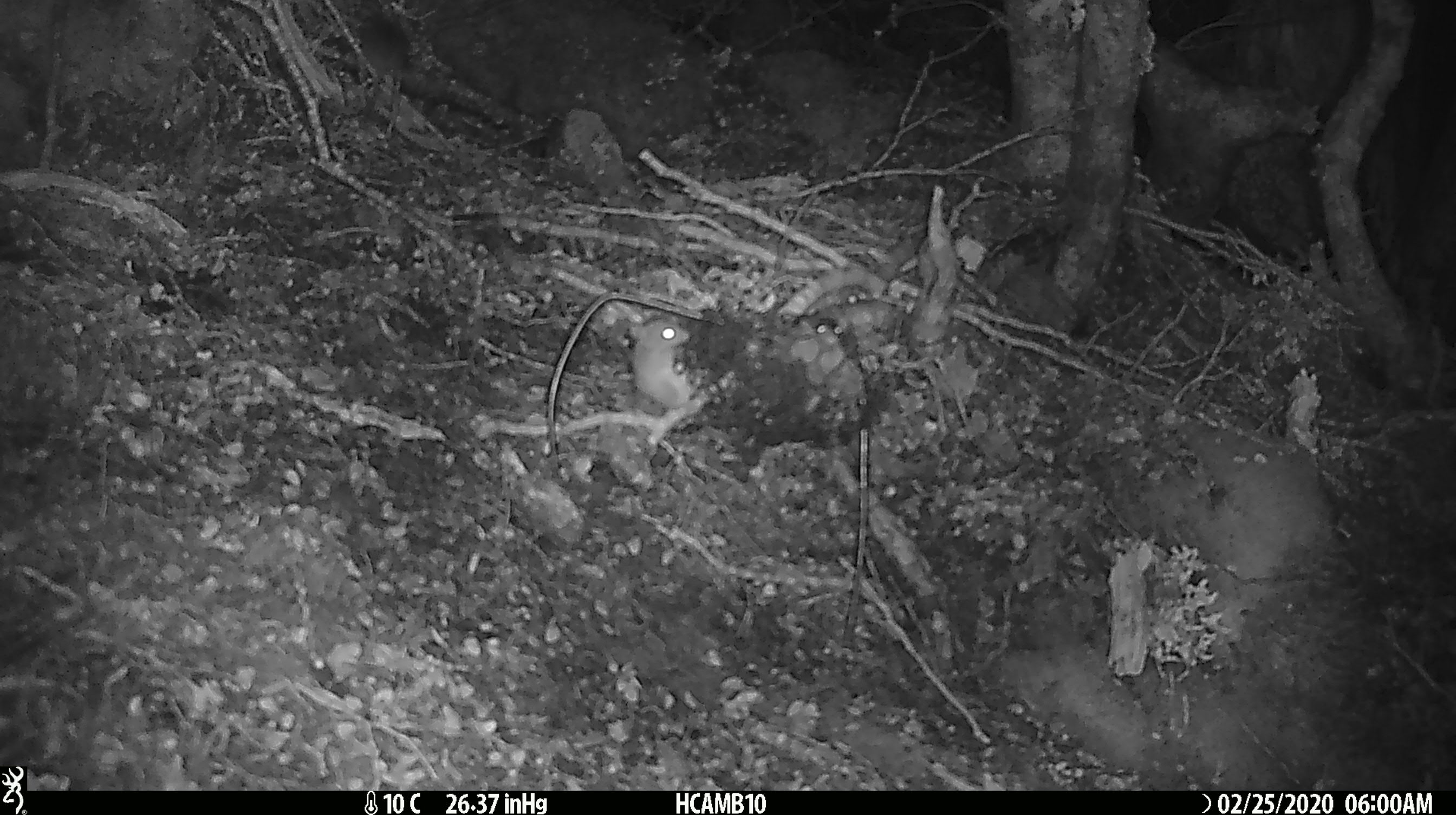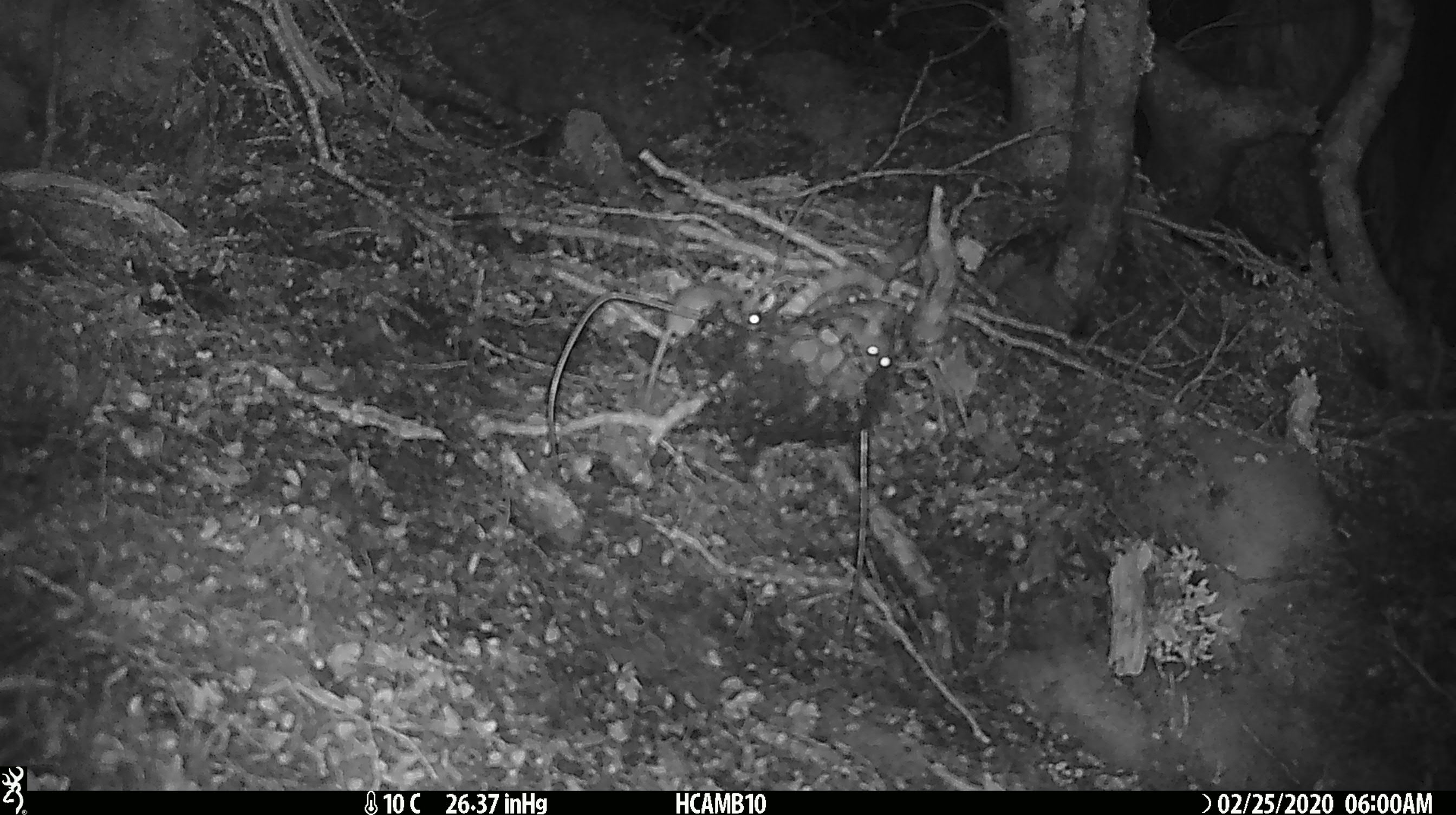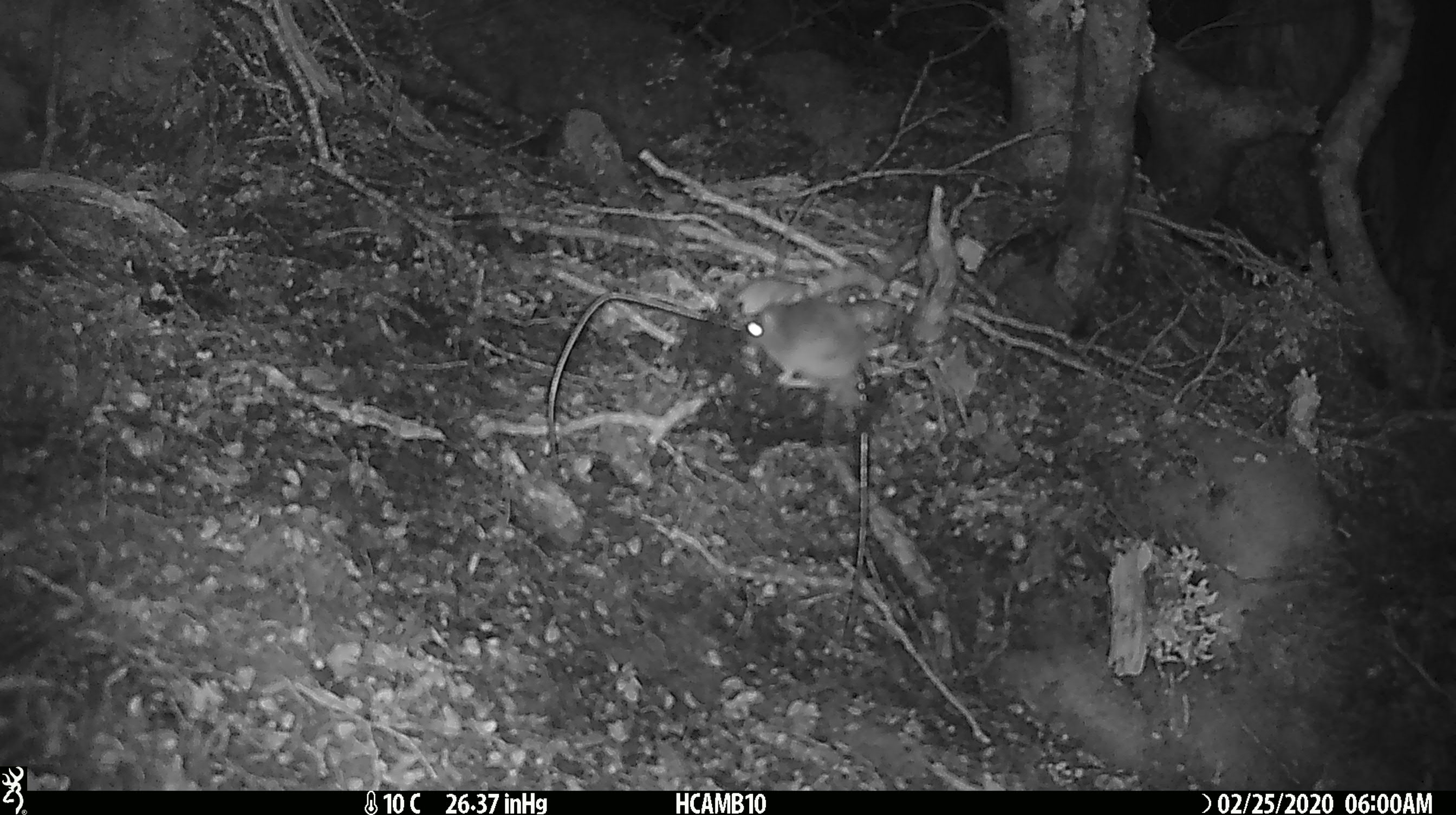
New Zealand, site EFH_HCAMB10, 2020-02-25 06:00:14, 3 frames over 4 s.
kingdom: Animalia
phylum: Chordata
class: Mammalia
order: Rodentia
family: Muridae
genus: Mus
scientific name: Mus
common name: mouse